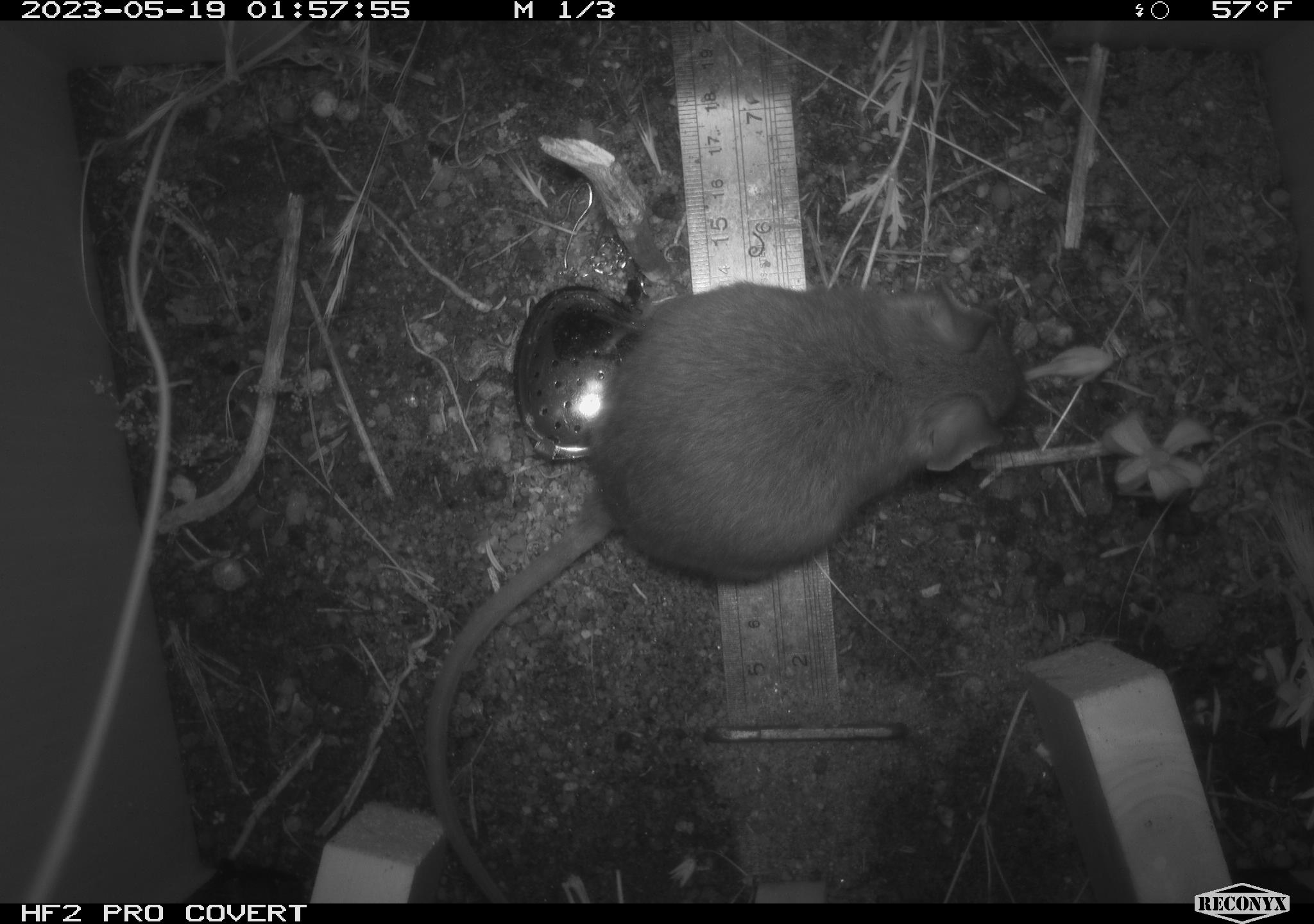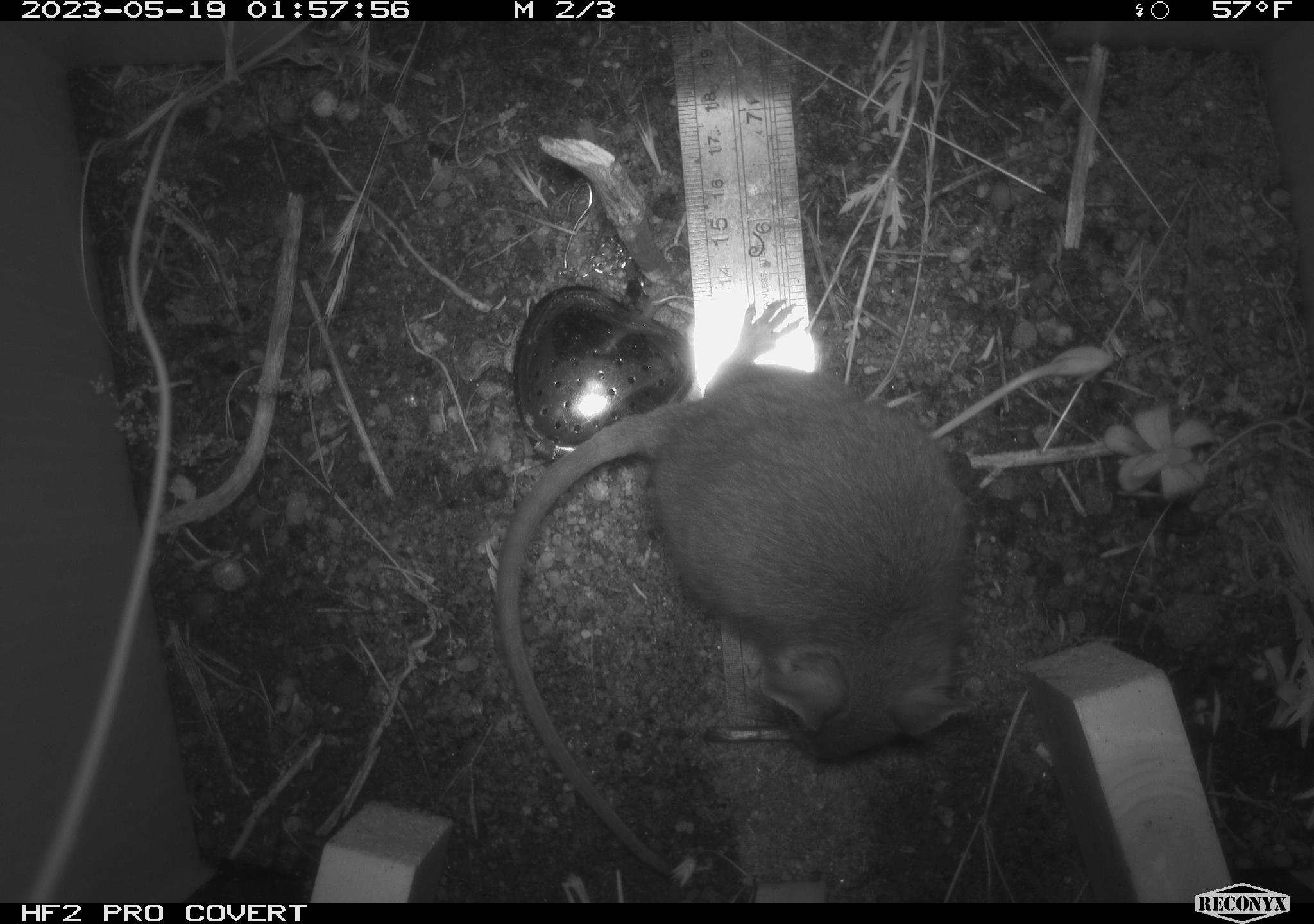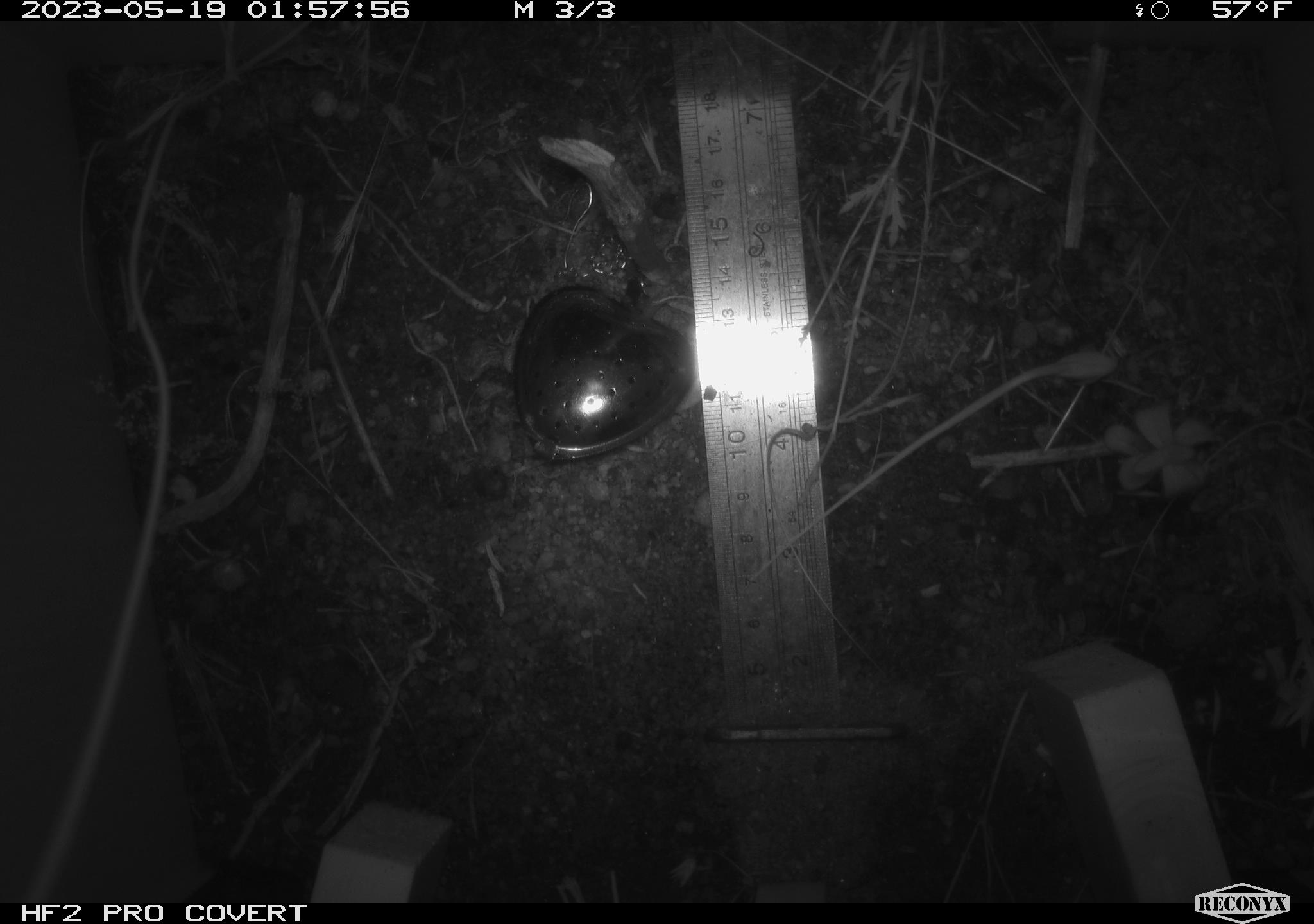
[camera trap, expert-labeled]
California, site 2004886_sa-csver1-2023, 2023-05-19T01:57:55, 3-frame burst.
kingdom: Animalia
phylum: Chordata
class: Mammalia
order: Rodentia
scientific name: Rodentia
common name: mouse species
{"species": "mouse species (Rodentia)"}